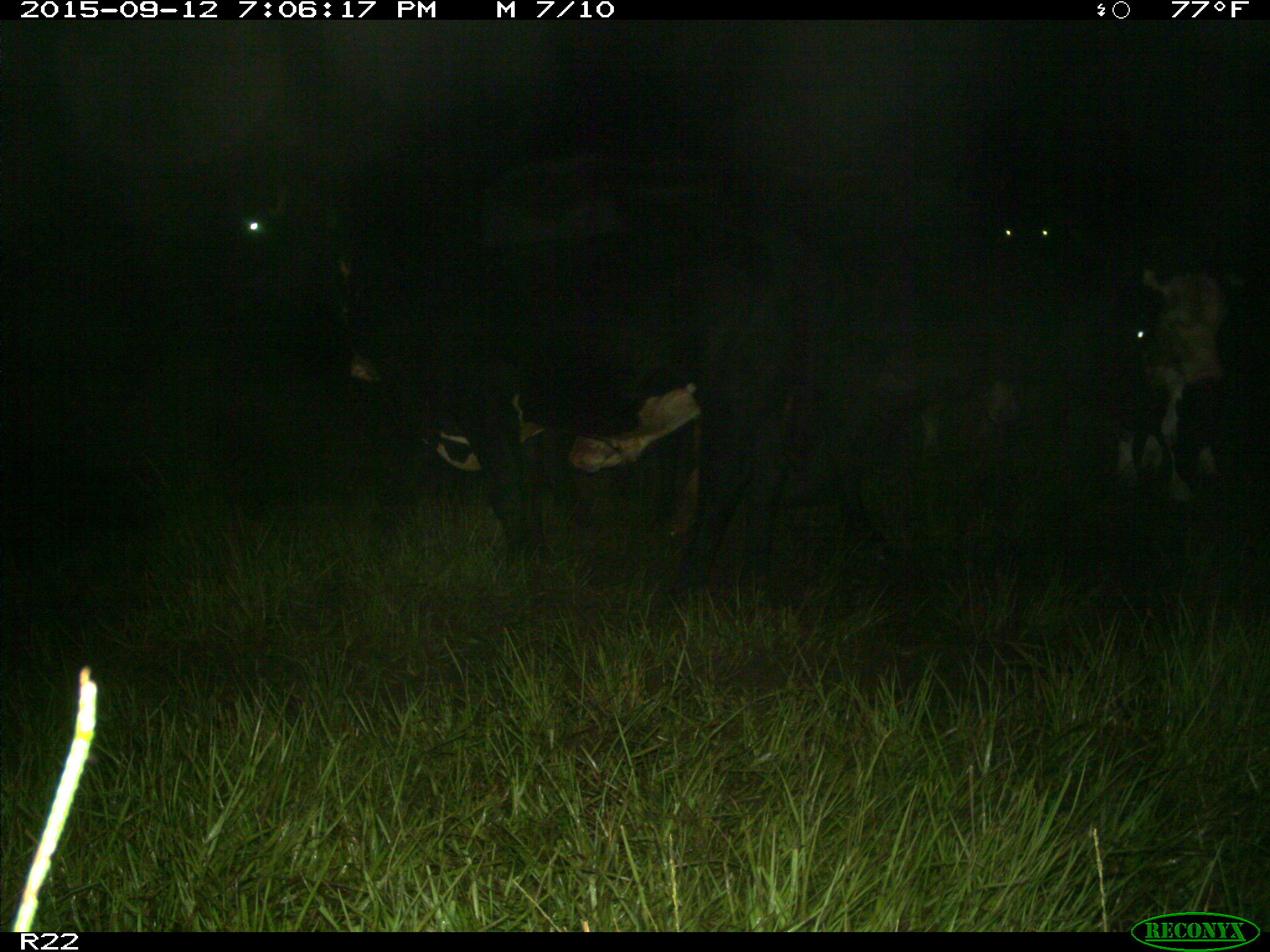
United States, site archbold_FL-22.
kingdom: Animalia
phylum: Chordata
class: Mammalia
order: Artiodactyla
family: Bovidae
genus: Bos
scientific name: Bos taurus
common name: domestic cow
Bos taurus (domestic cow).